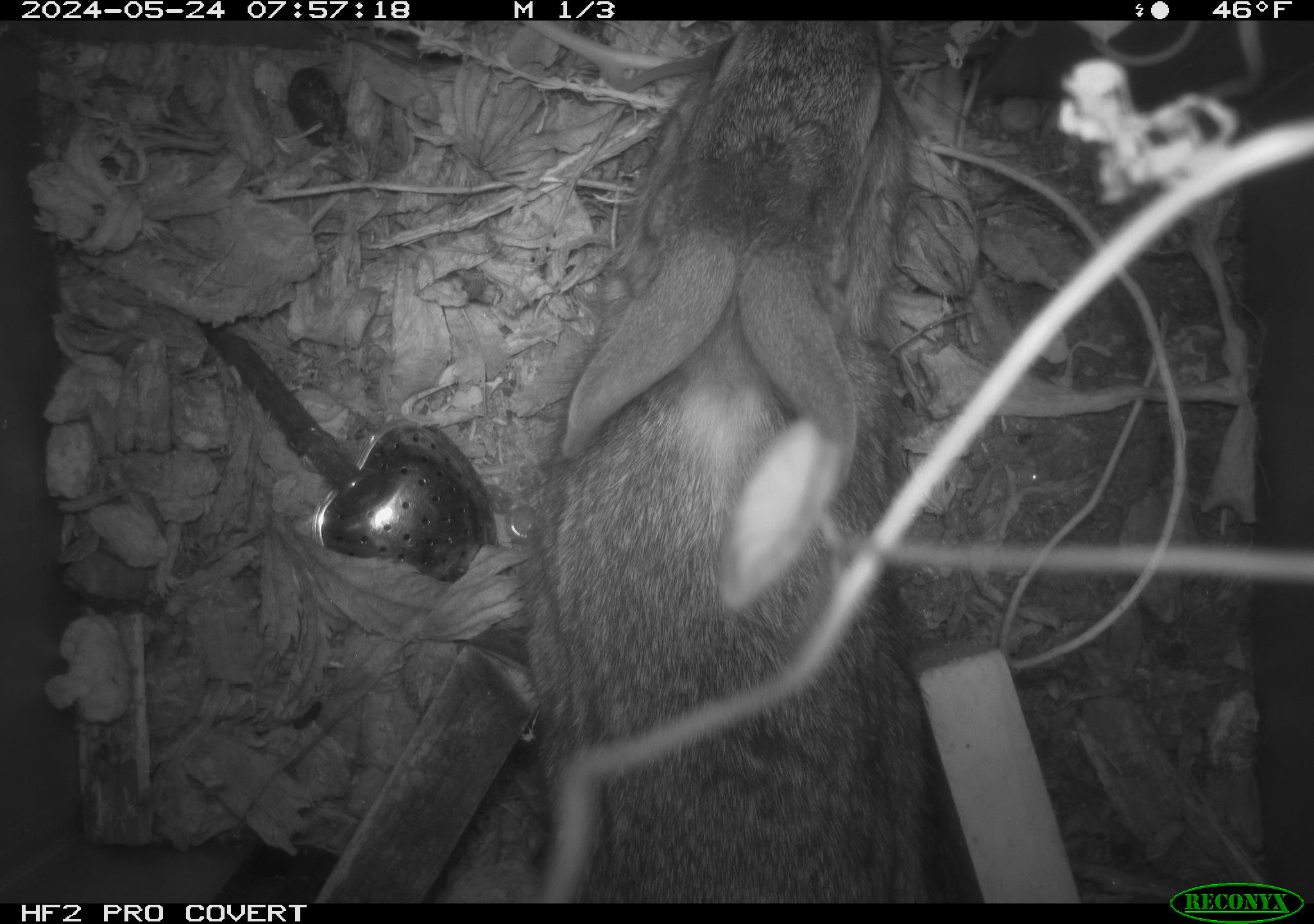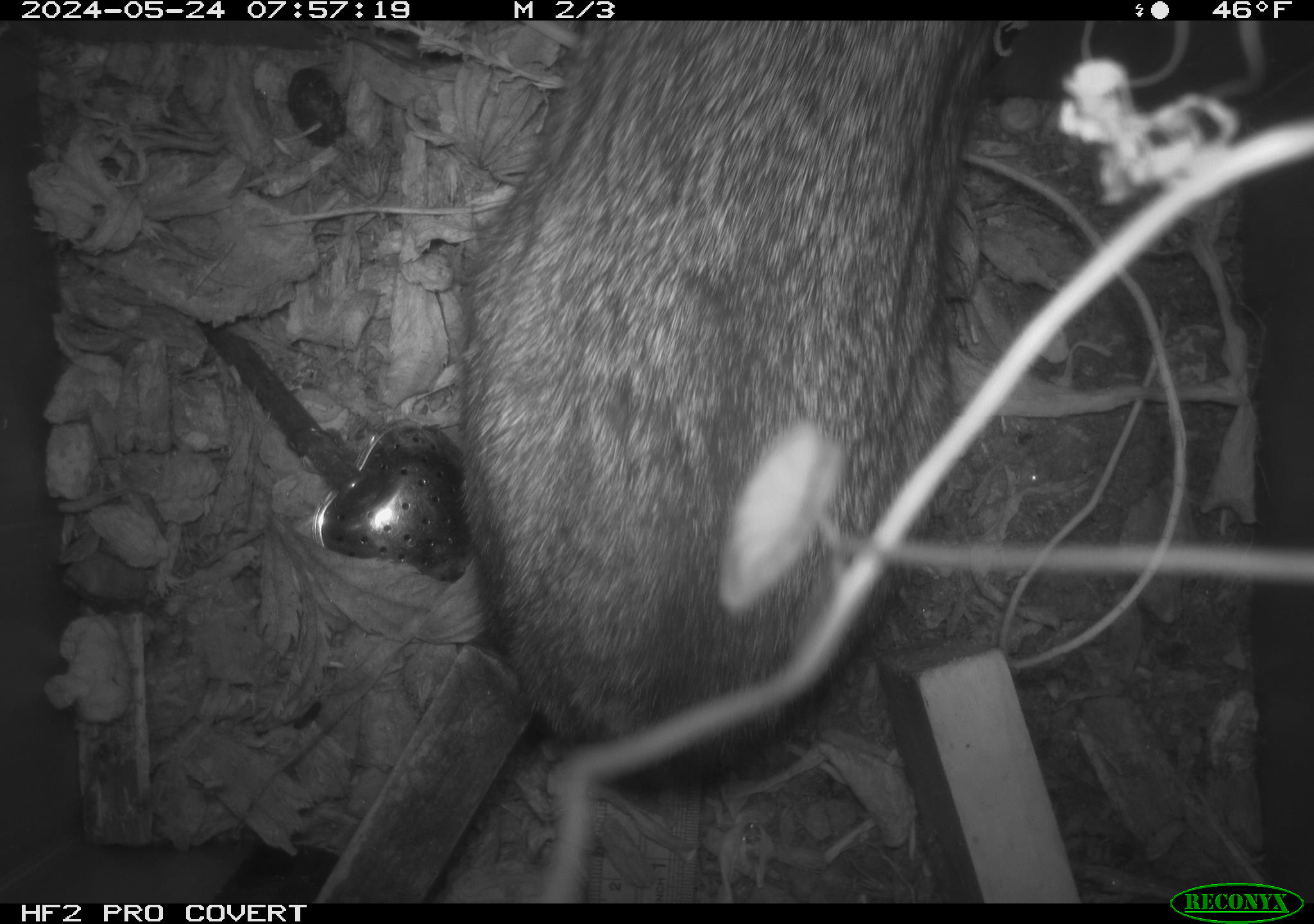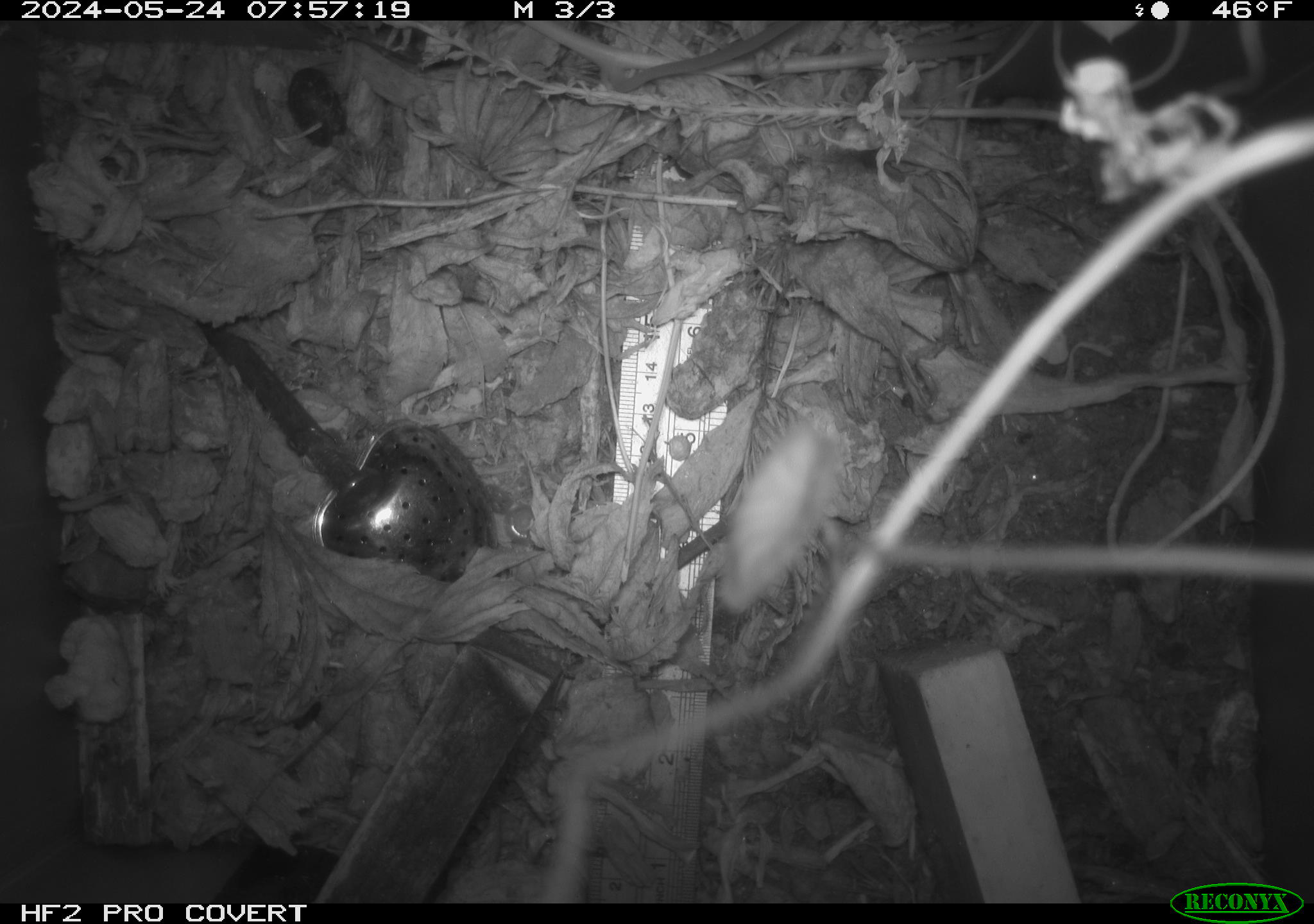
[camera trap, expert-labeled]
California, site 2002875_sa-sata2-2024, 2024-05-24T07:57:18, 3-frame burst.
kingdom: Animalia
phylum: Chordata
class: Mammalia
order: Lagomorpha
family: Leporidae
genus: Sylvilagus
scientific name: Sylvilagus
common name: cottontail rabbits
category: sylvilagus species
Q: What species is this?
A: Sylvilagus species (cottontail rabbits) (Sylvilagus).